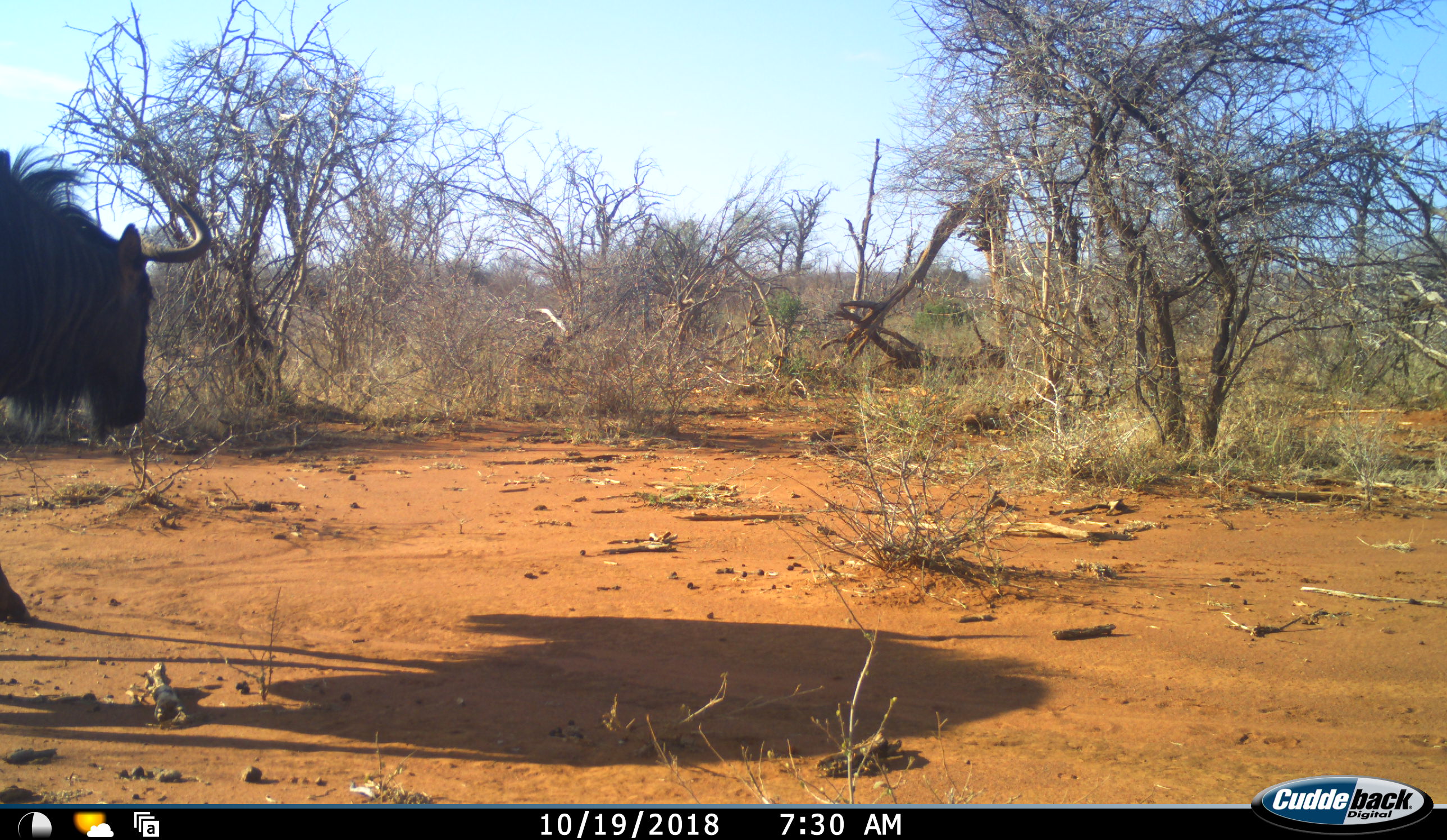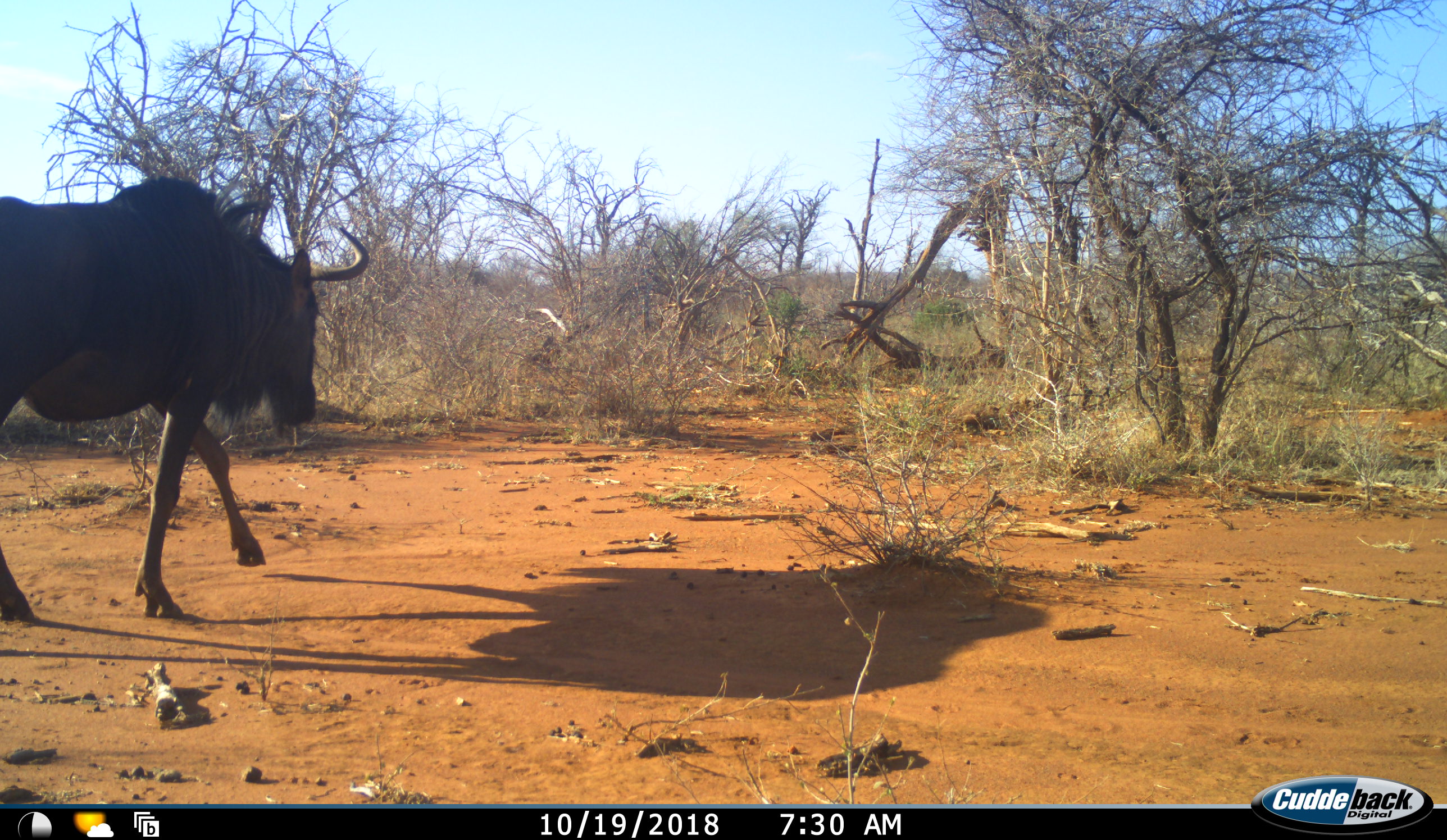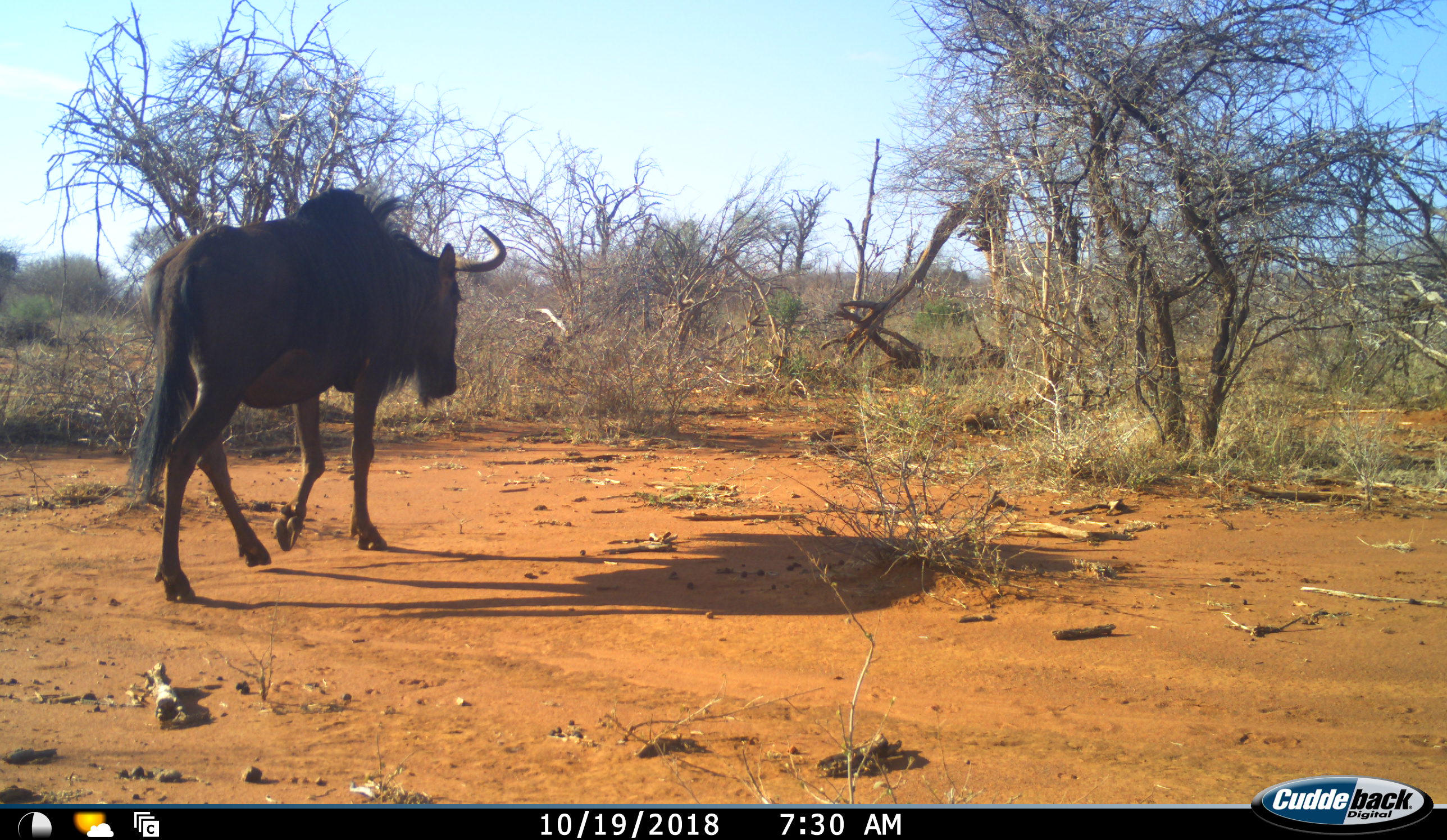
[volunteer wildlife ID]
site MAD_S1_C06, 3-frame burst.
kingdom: Animalia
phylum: Chordata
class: Mammalia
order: Artiodactyla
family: Bovidae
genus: Connochaetes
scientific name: Connochaetes taurinus taurinus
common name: blue wildebeest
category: wildebeestblue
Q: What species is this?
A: Wildebeestblue (blue wildebeest) (Connochaetes taurinus taurinus).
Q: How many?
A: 1.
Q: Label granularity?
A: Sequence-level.